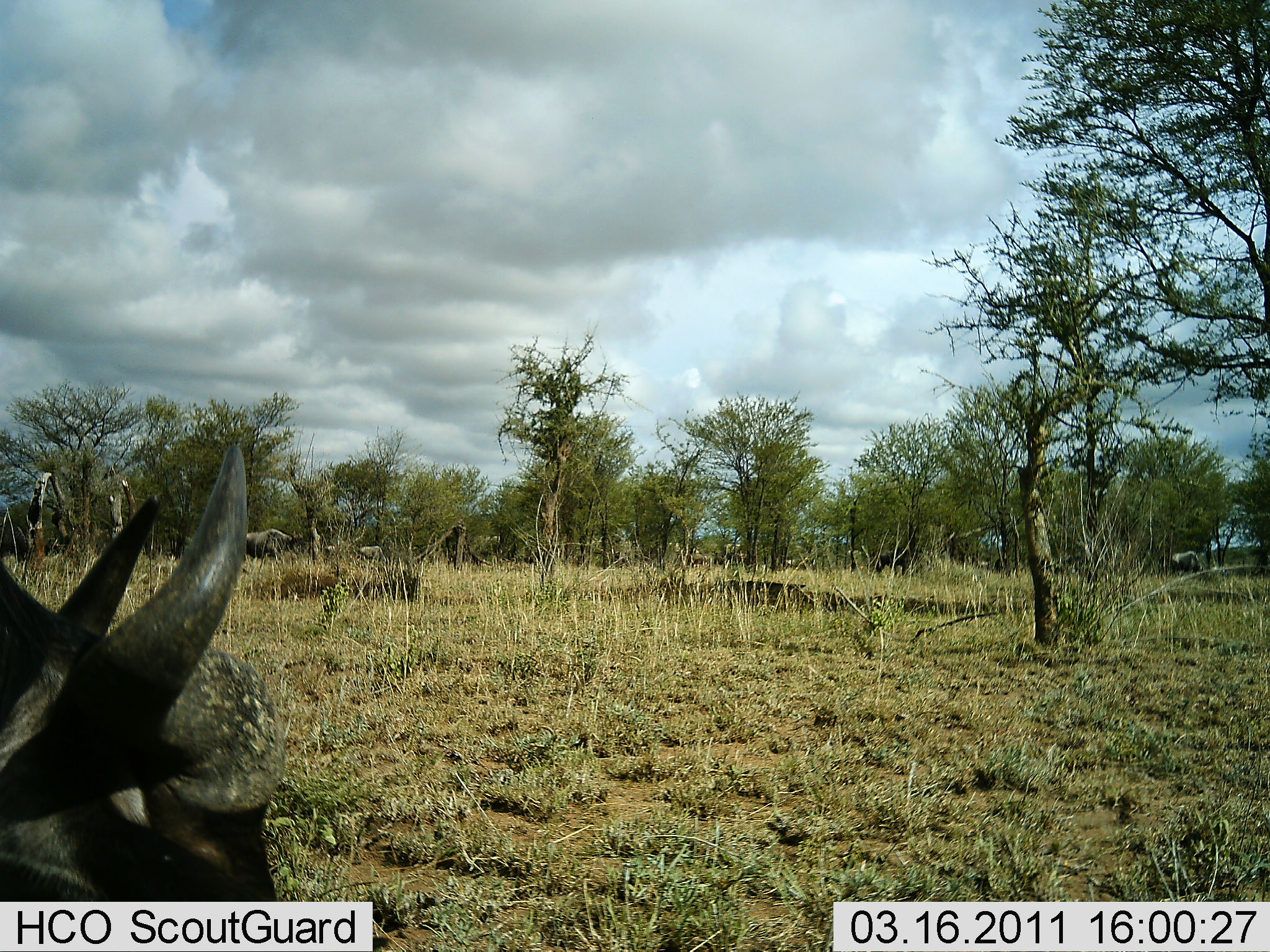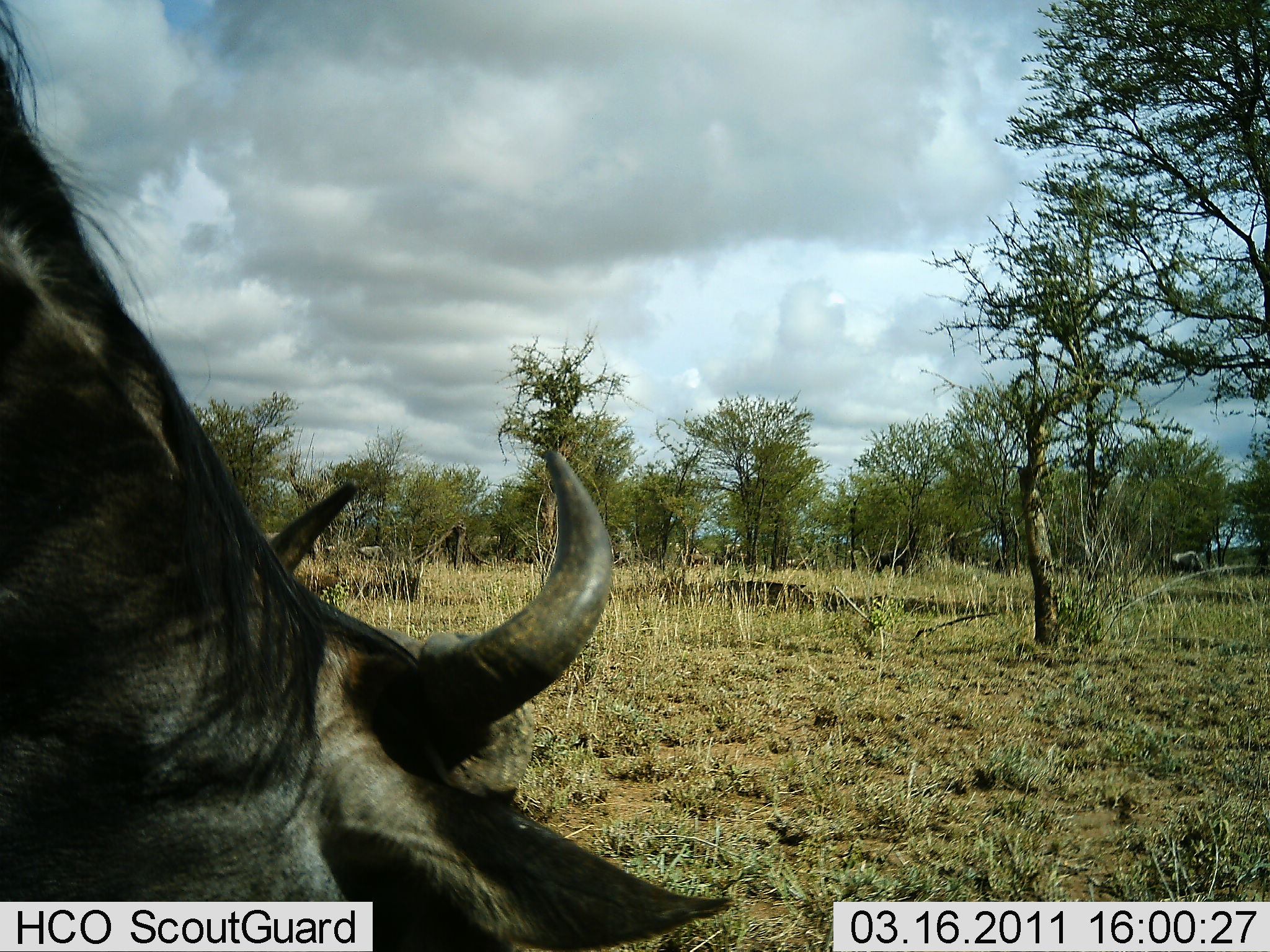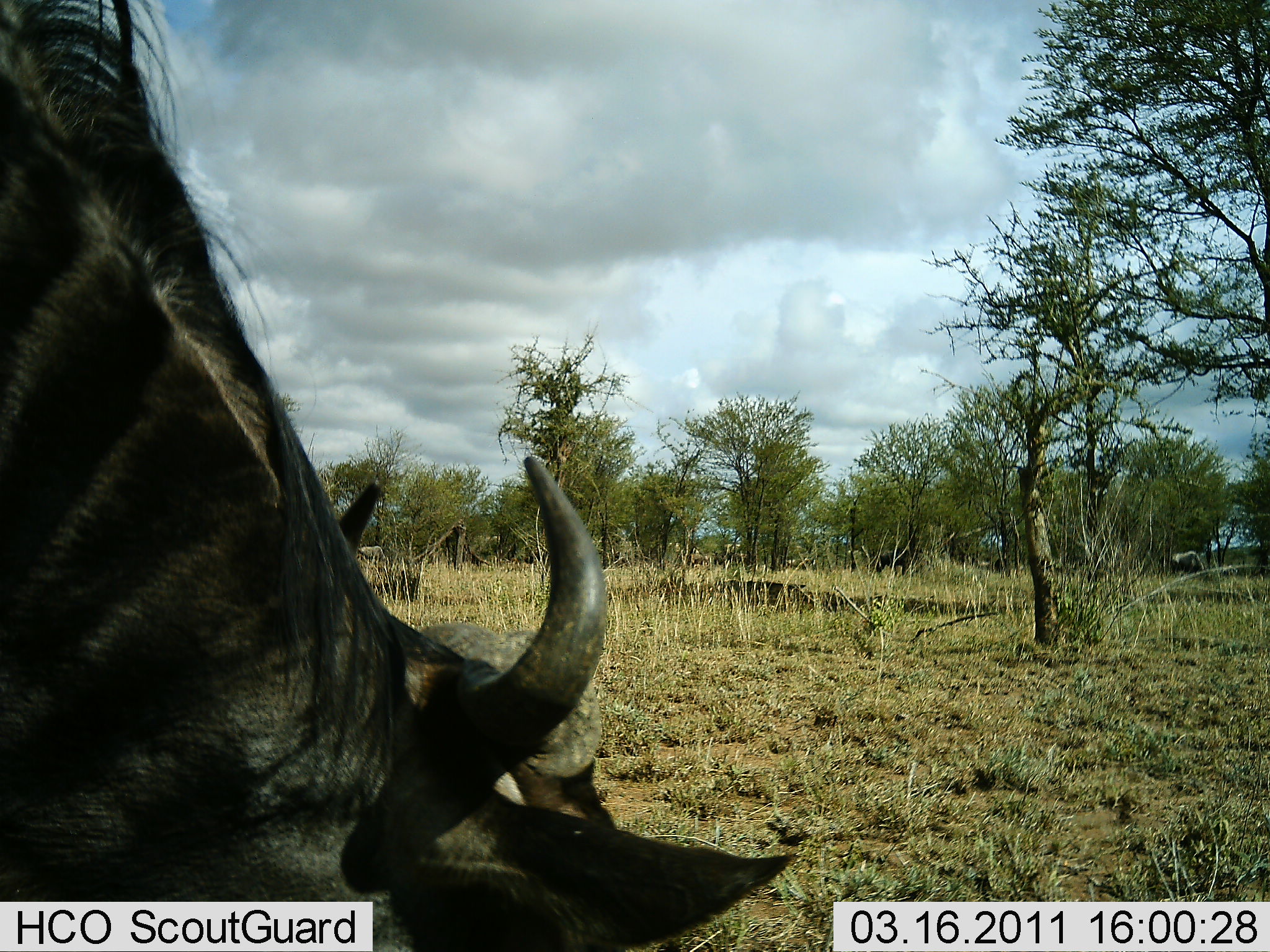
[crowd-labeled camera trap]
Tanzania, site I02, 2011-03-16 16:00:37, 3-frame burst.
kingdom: Animalia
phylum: Chordata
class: Mammalia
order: Artiodactyla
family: Bovidae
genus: Connochaetes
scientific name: Connochaetes taurinus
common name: blue wildebeest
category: wildebeest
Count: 1.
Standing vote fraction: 29%.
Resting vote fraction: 0%.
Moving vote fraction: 21%.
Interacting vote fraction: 0%.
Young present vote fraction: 0%.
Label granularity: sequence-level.